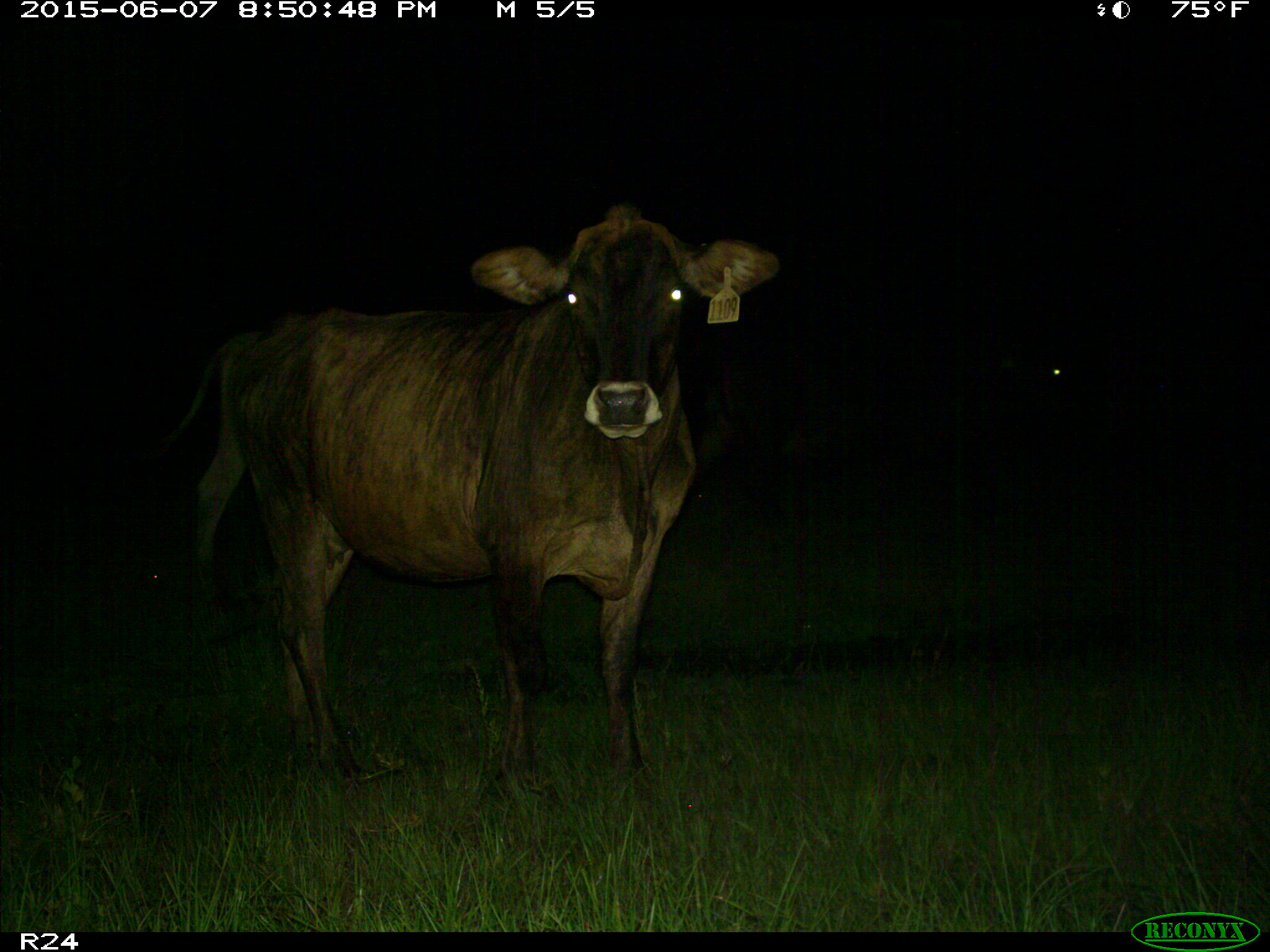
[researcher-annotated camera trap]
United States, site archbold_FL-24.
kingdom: Animalia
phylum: Chordata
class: Mammalia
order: Artiodactyla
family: Bovidae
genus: Bos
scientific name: Bos taurus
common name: domestic cow